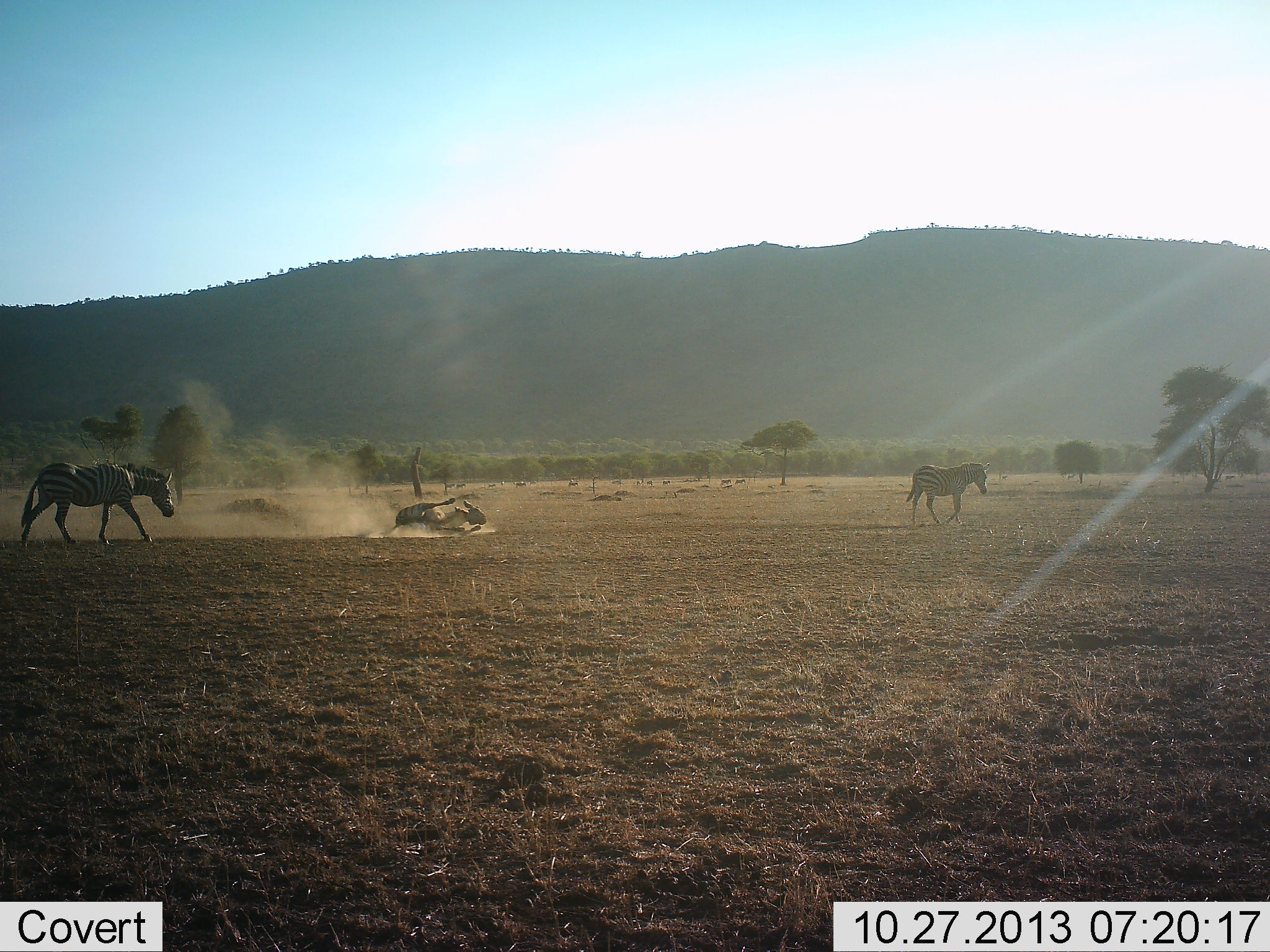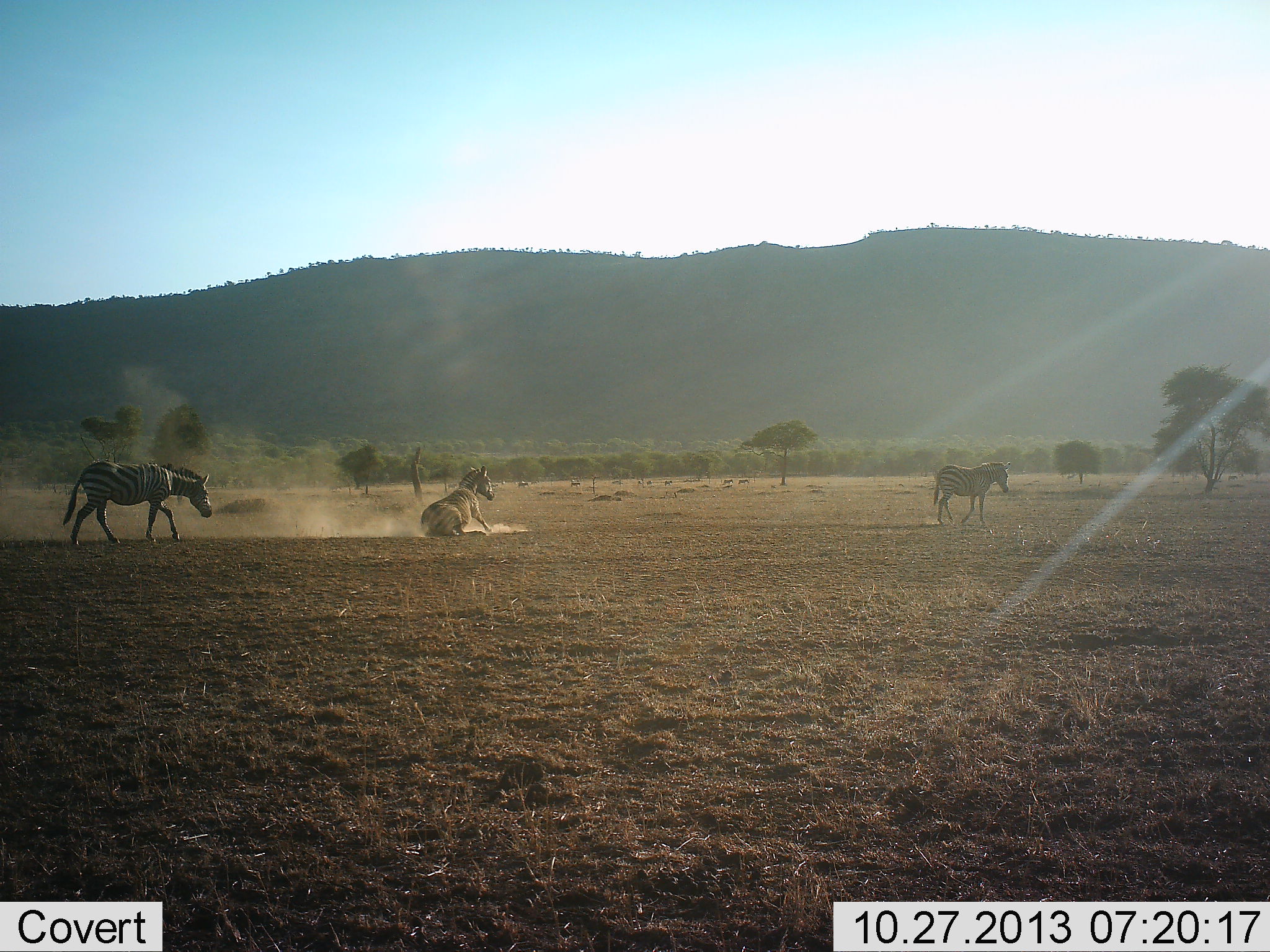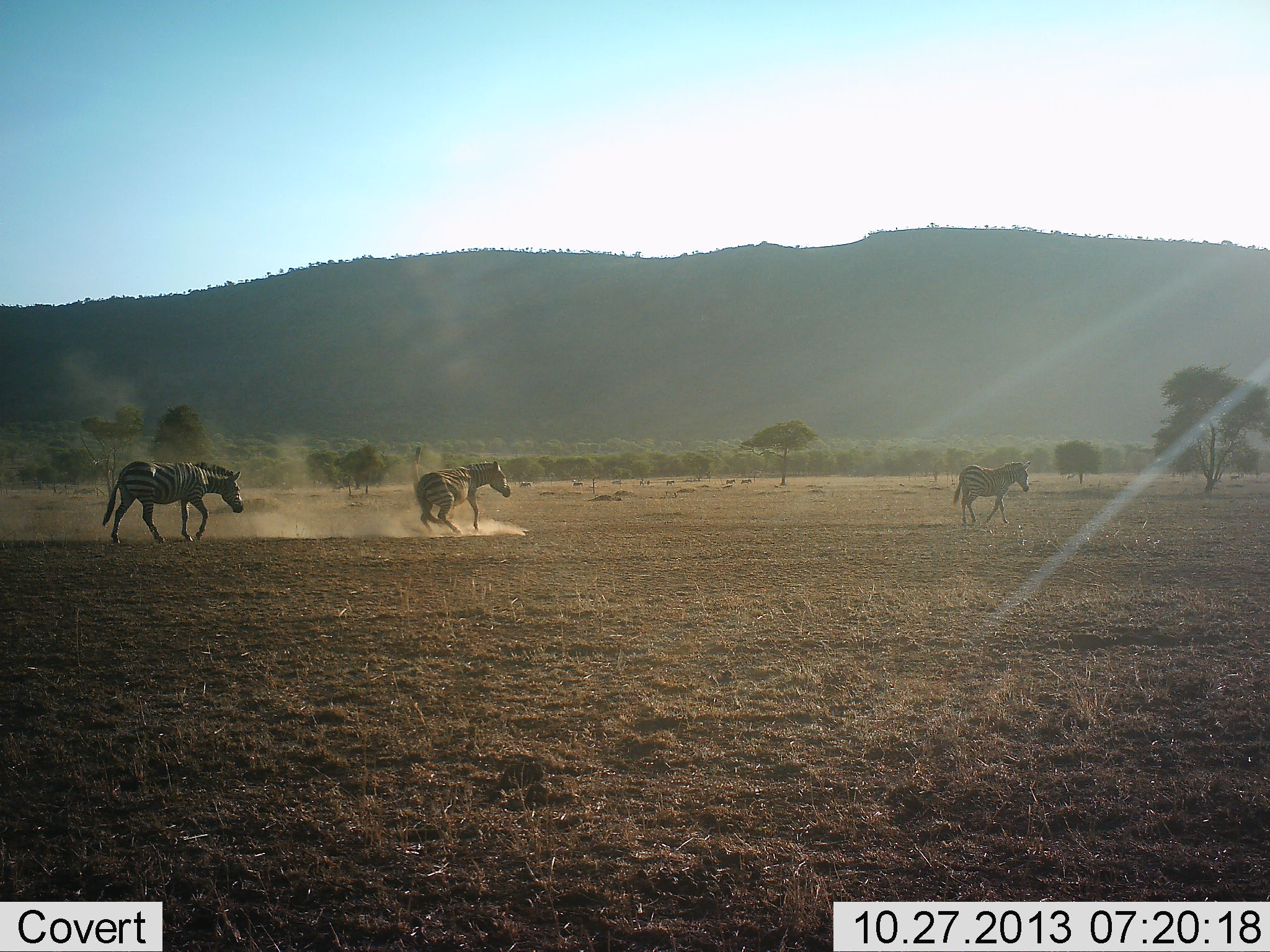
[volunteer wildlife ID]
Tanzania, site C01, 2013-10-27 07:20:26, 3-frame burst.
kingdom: Animalia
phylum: Chordata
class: Mammalia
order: Perissodactyla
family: Equidae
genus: Equus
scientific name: Equus quagga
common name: plains zebra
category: zebra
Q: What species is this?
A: Zebra (plains zebra) (Equus quagga).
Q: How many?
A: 3.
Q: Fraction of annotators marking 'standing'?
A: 12%.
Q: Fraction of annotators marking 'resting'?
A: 6%.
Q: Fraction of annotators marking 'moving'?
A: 88%.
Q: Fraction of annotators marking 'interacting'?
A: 29%.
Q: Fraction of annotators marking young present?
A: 0%.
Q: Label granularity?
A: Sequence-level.